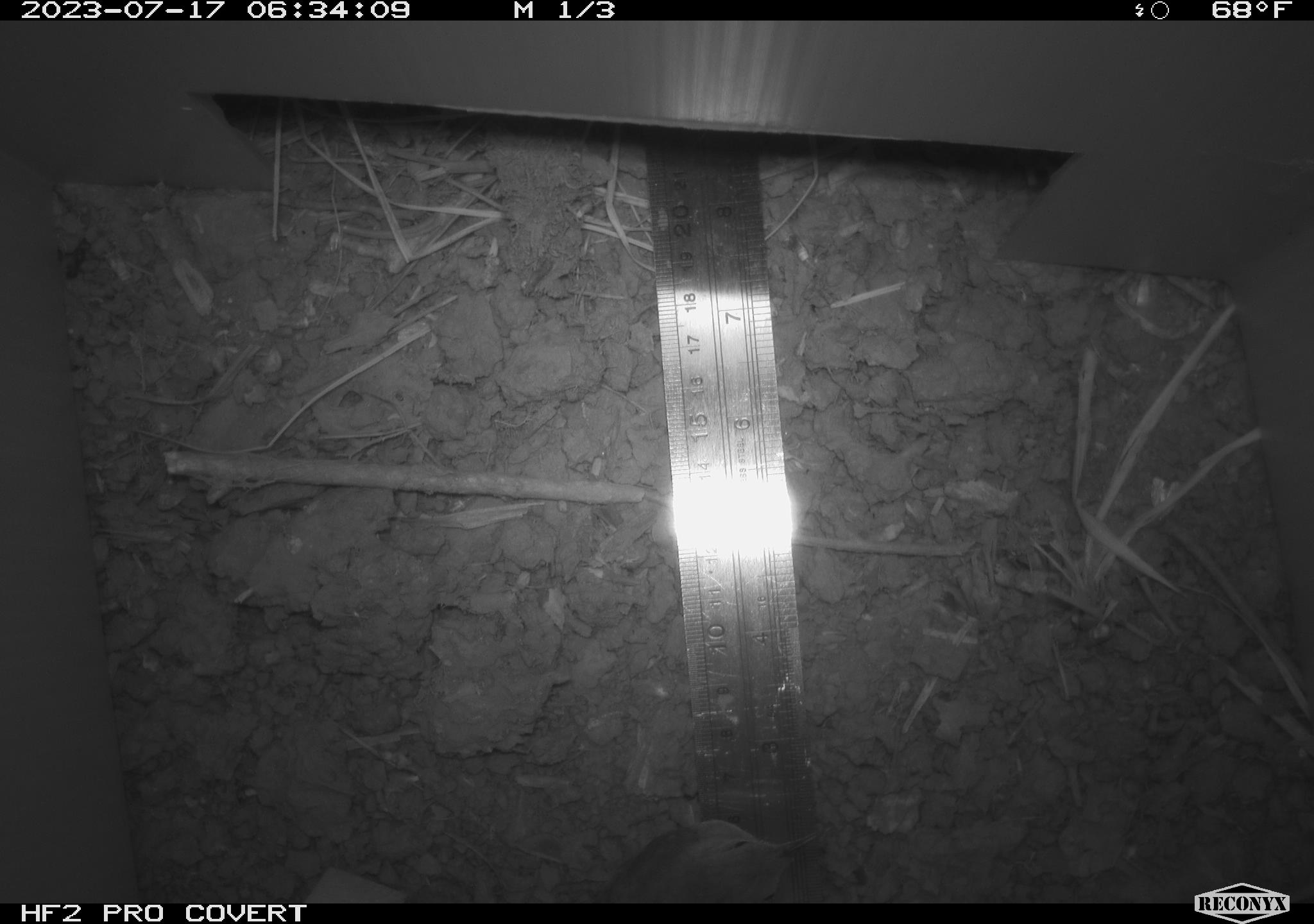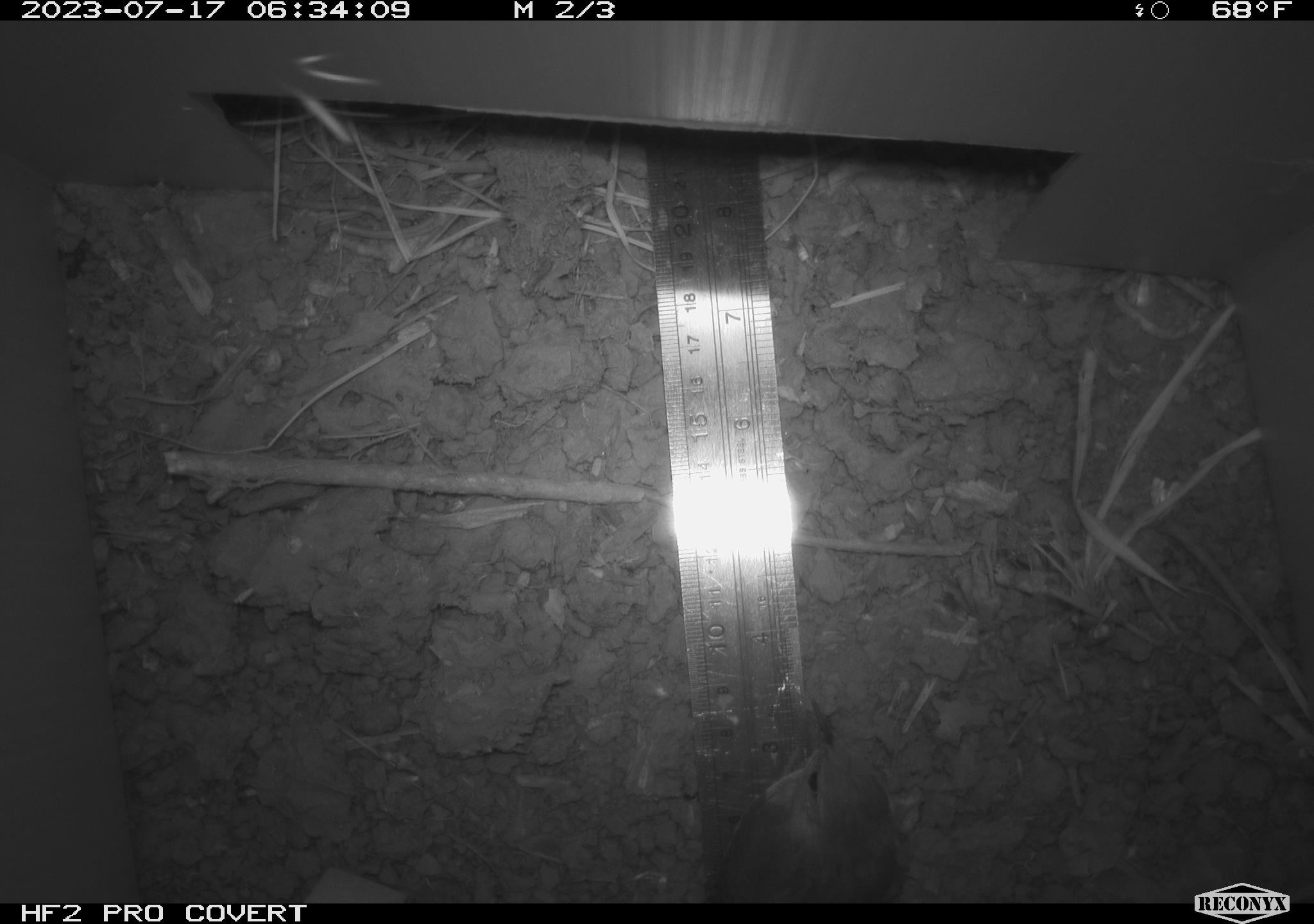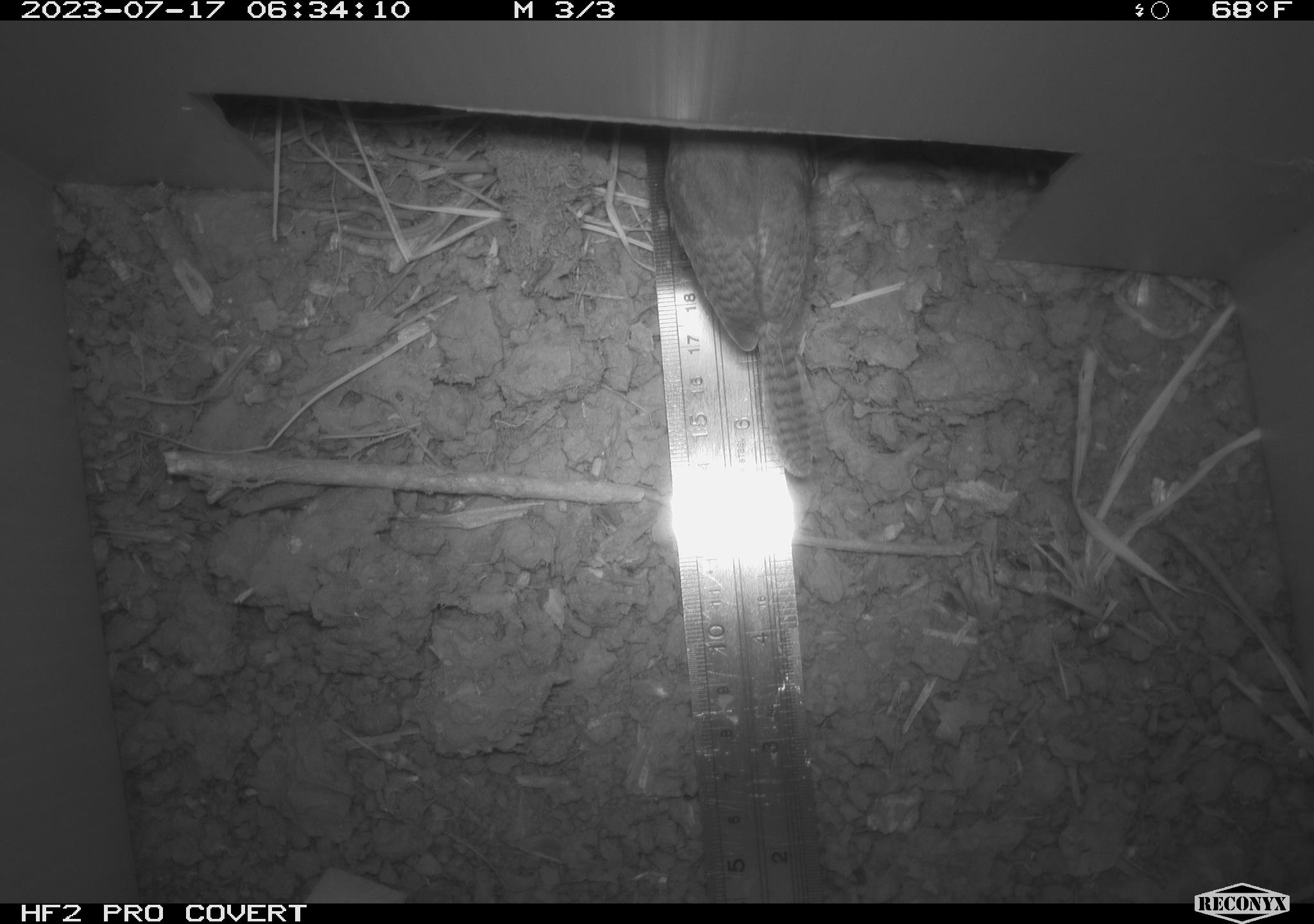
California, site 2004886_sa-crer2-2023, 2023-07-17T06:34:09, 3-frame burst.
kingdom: Animalia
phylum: Chordata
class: Aves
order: Passeriformes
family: Troglodytidae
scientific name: Troglodytidae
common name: wren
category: troglodytidae family